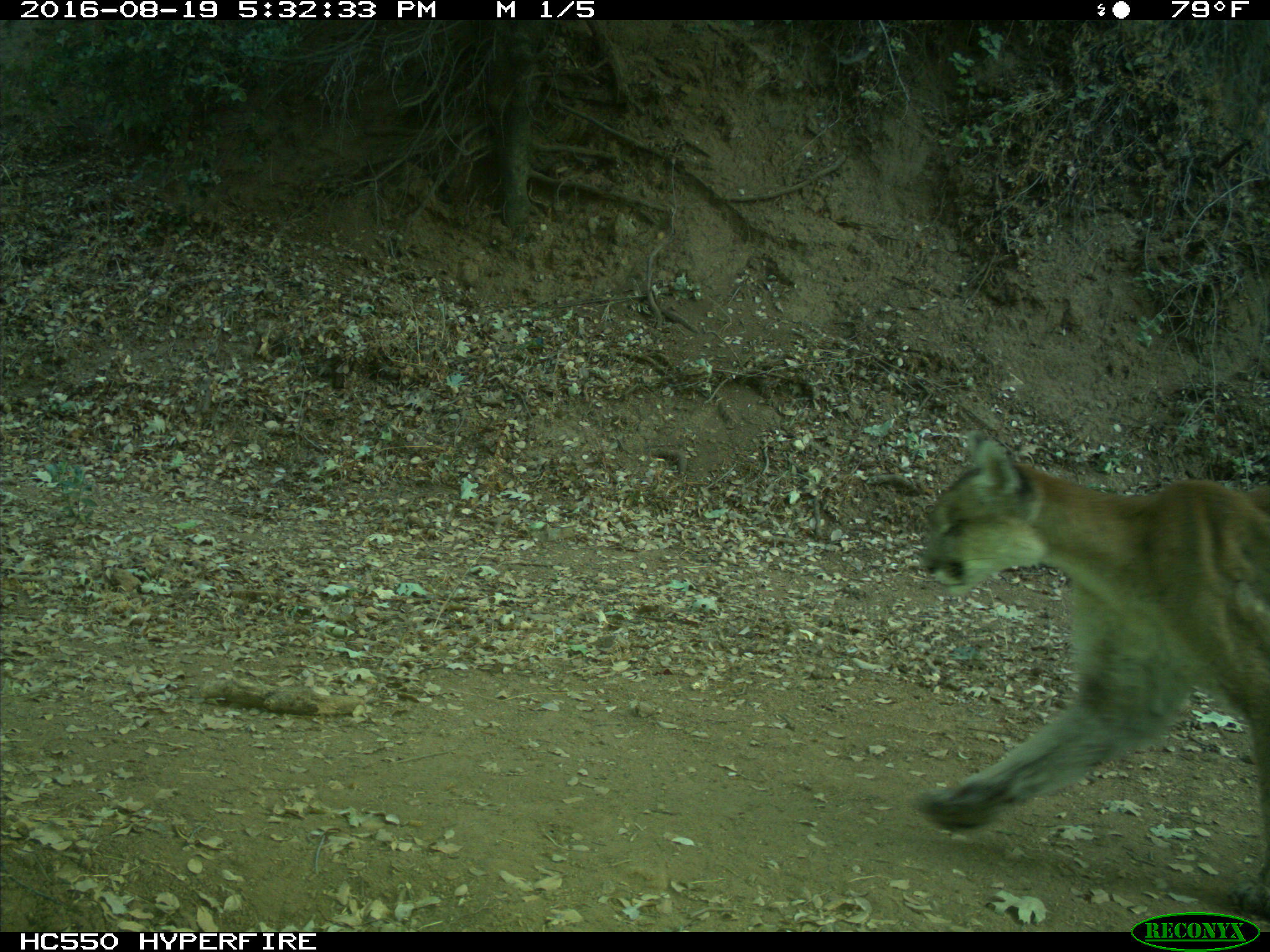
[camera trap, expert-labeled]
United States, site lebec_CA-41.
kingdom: Animalia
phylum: Chordata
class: Mammalia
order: Carnivora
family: Felidae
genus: Puma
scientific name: Puma concolor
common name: mountain lion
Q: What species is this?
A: Puma concolor (mountain lion).